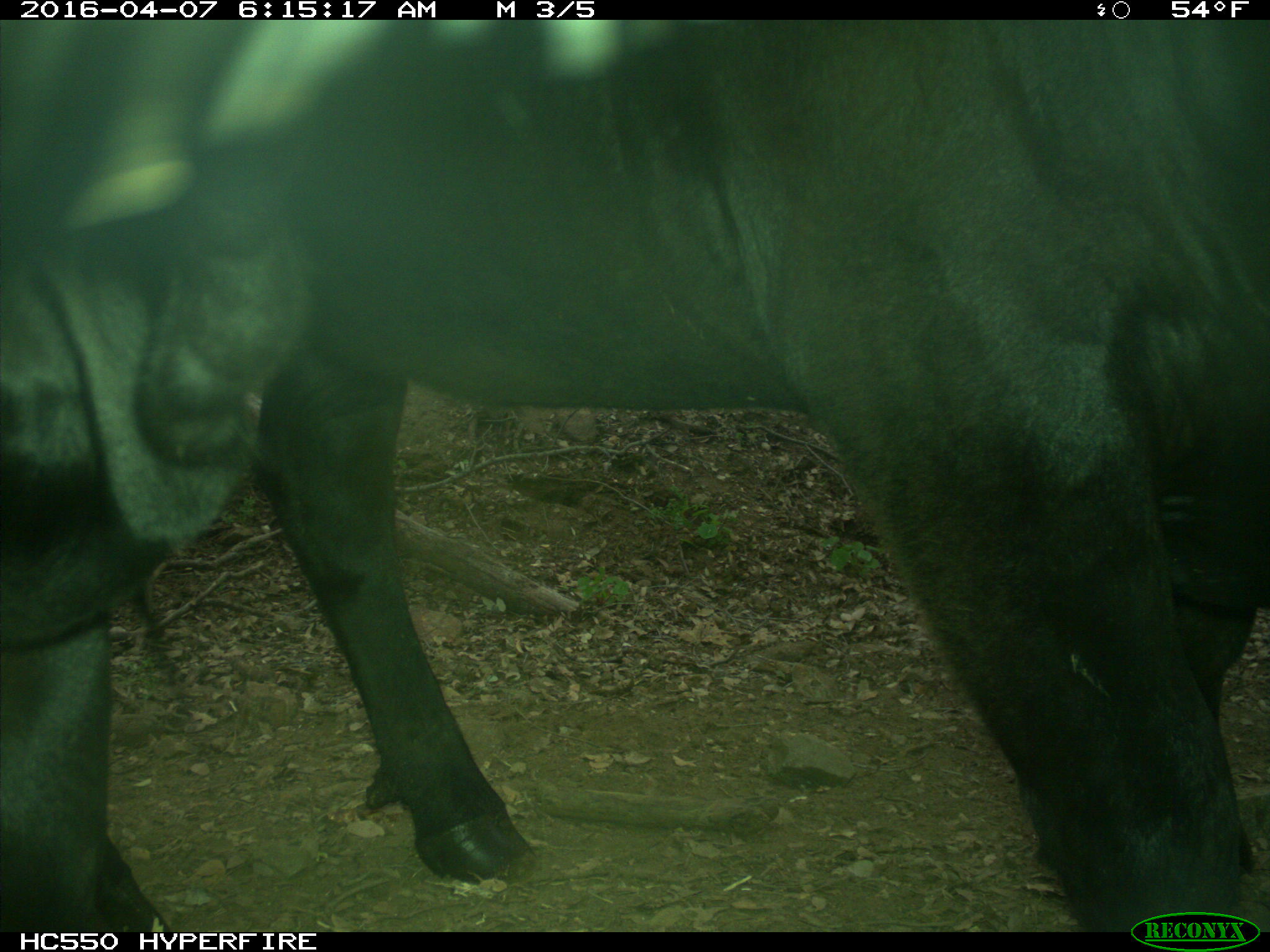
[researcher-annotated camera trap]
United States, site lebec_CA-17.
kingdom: Animalia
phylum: Chordata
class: Mammalia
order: Artiodactyla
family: Bovidae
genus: Bos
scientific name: Bos taurus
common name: domestic cow